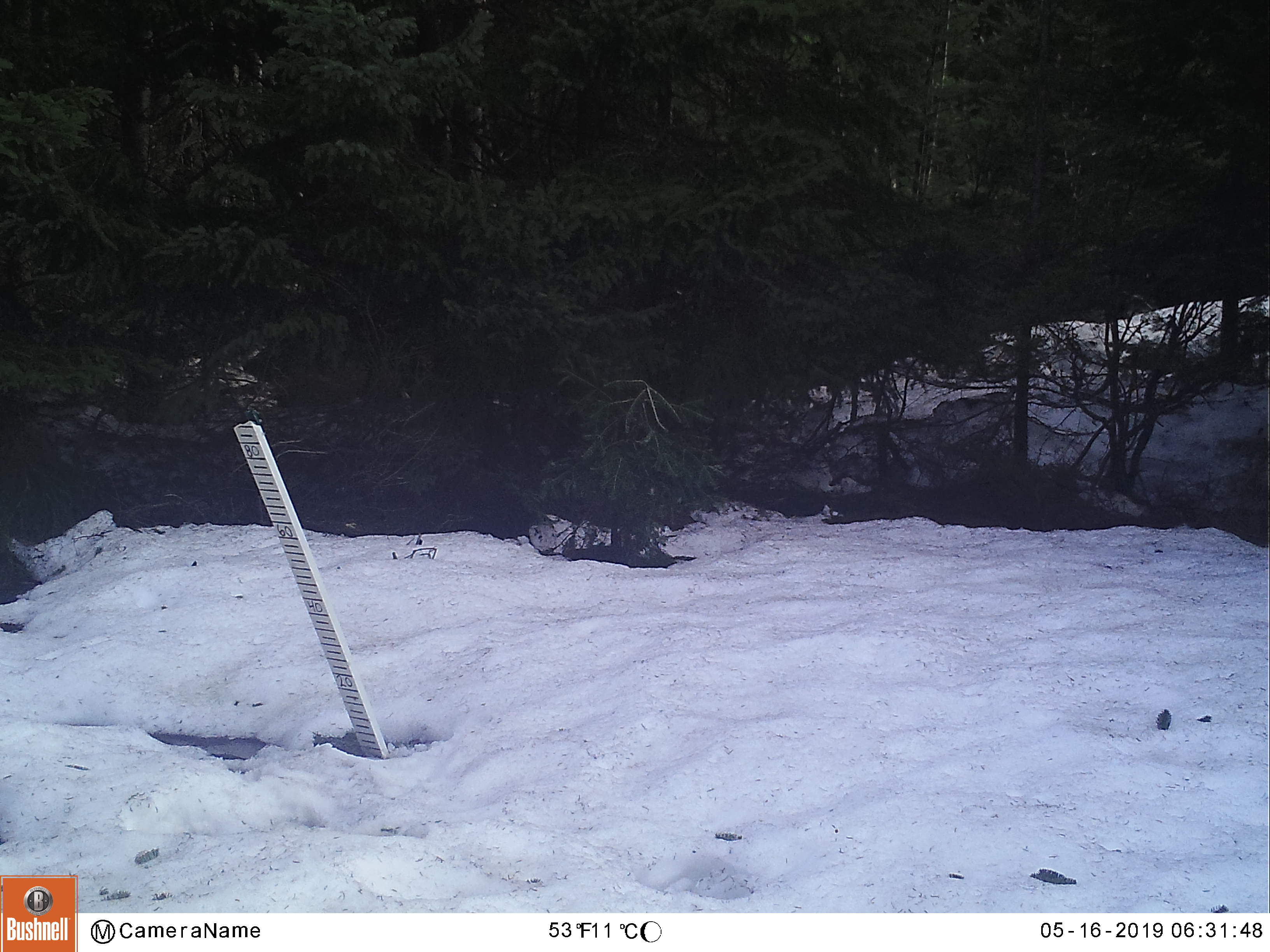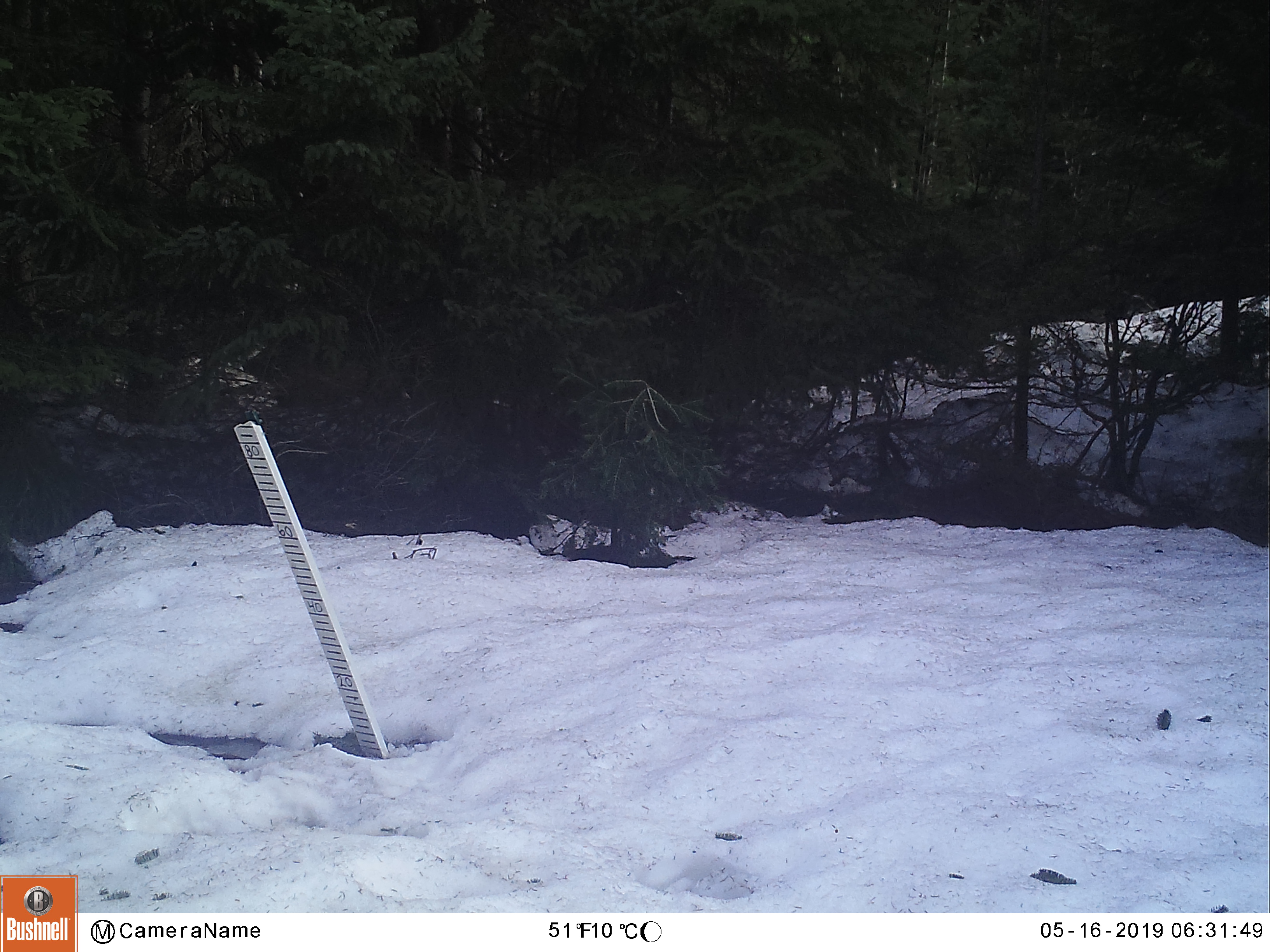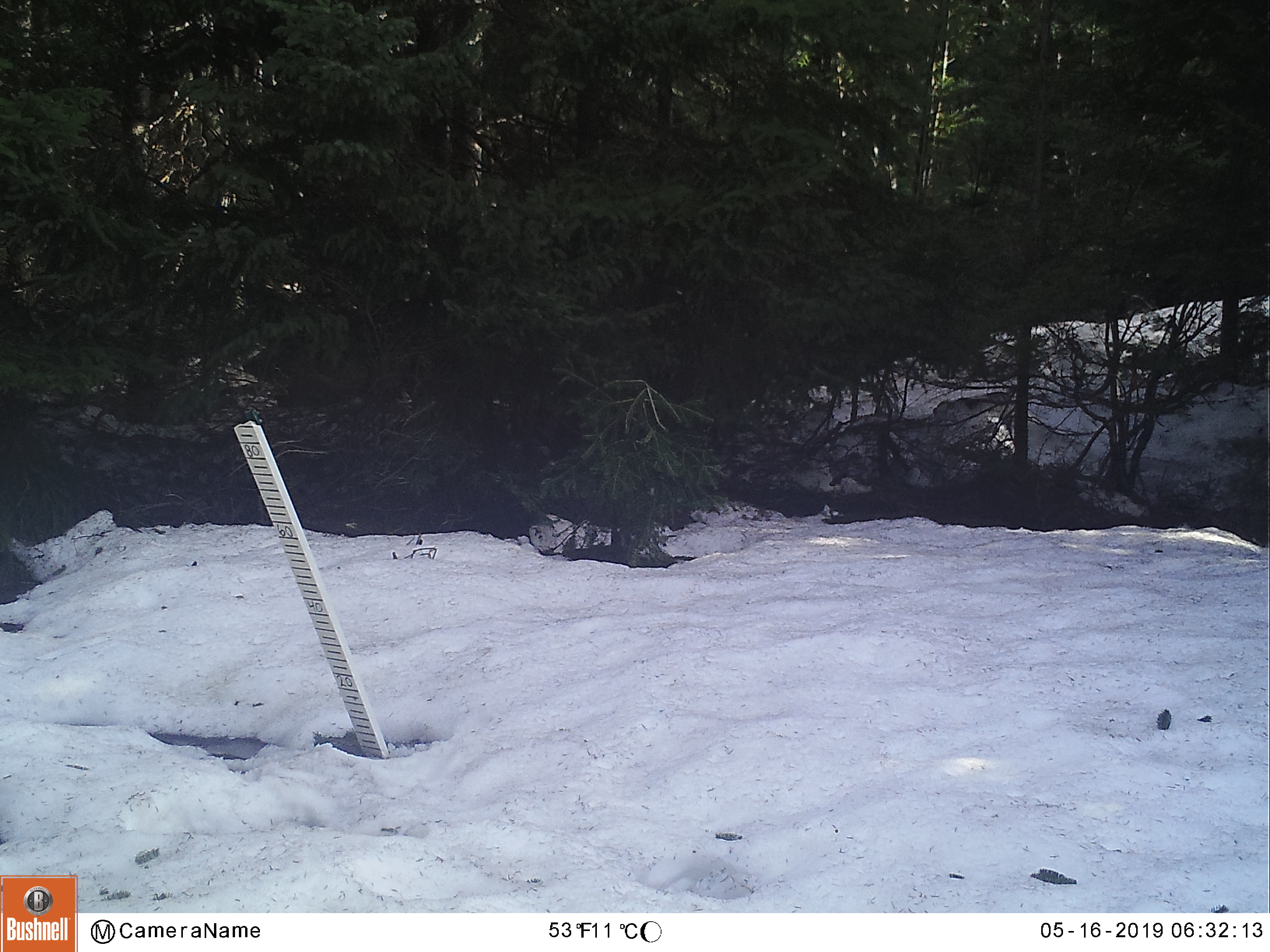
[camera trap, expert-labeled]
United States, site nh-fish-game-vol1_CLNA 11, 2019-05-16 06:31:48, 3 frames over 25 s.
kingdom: Animalia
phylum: Chordata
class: Mammalia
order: Carnivora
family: Ursidae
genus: Ursus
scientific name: Ursus americanus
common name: black bear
Black bear (Ursus americanus).